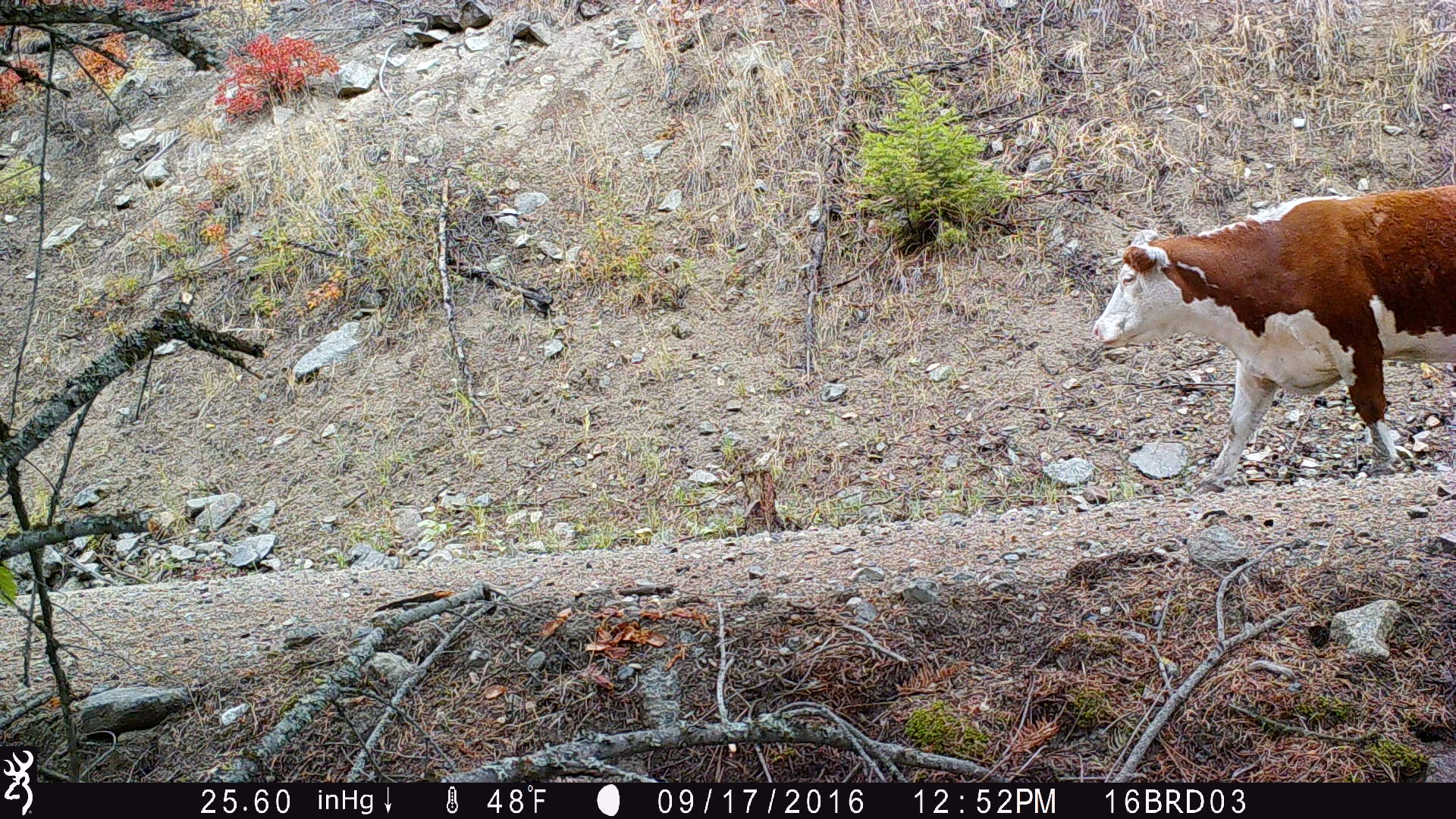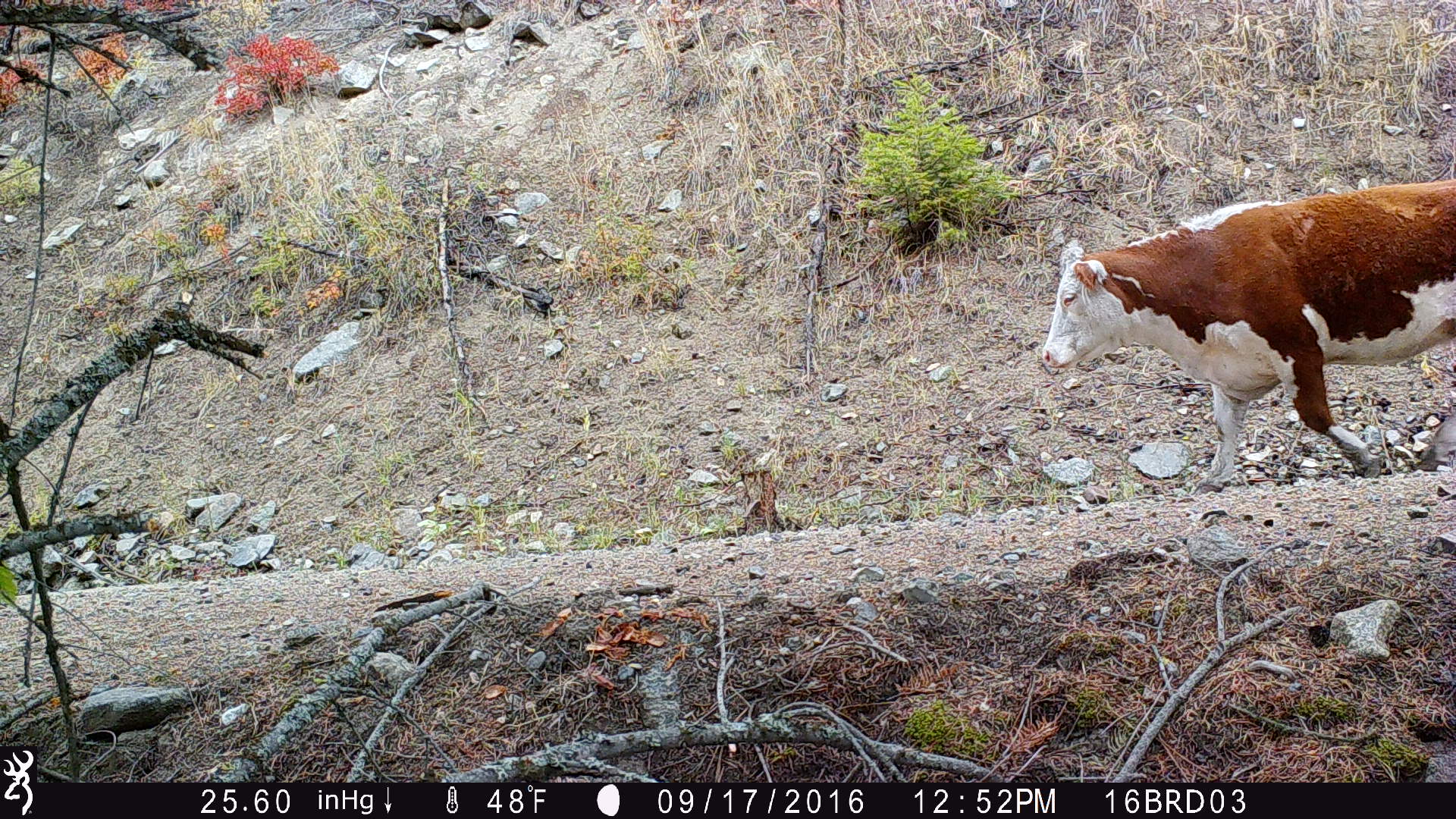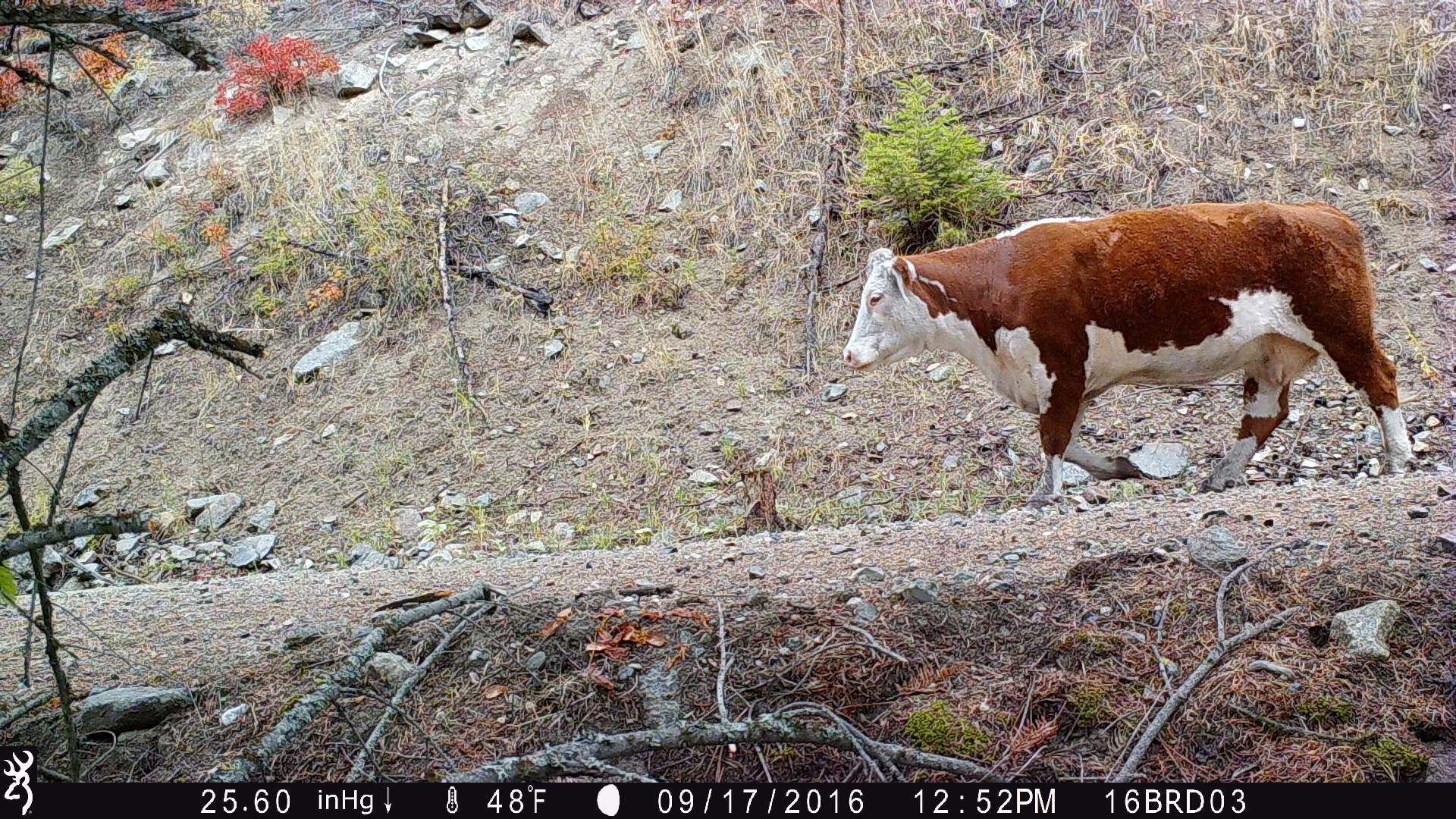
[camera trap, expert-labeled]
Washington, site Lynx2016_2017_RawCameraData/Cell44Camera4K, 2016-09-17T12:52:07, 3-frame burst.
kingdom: Animalia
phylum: Chordata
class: Mammalia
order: Artiodactyla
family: Bovidae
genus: Bos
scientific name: Bos taurus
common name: domestic cattle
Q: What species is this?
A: Domestic cattle (Bos taurus).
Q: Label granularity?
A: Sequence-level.